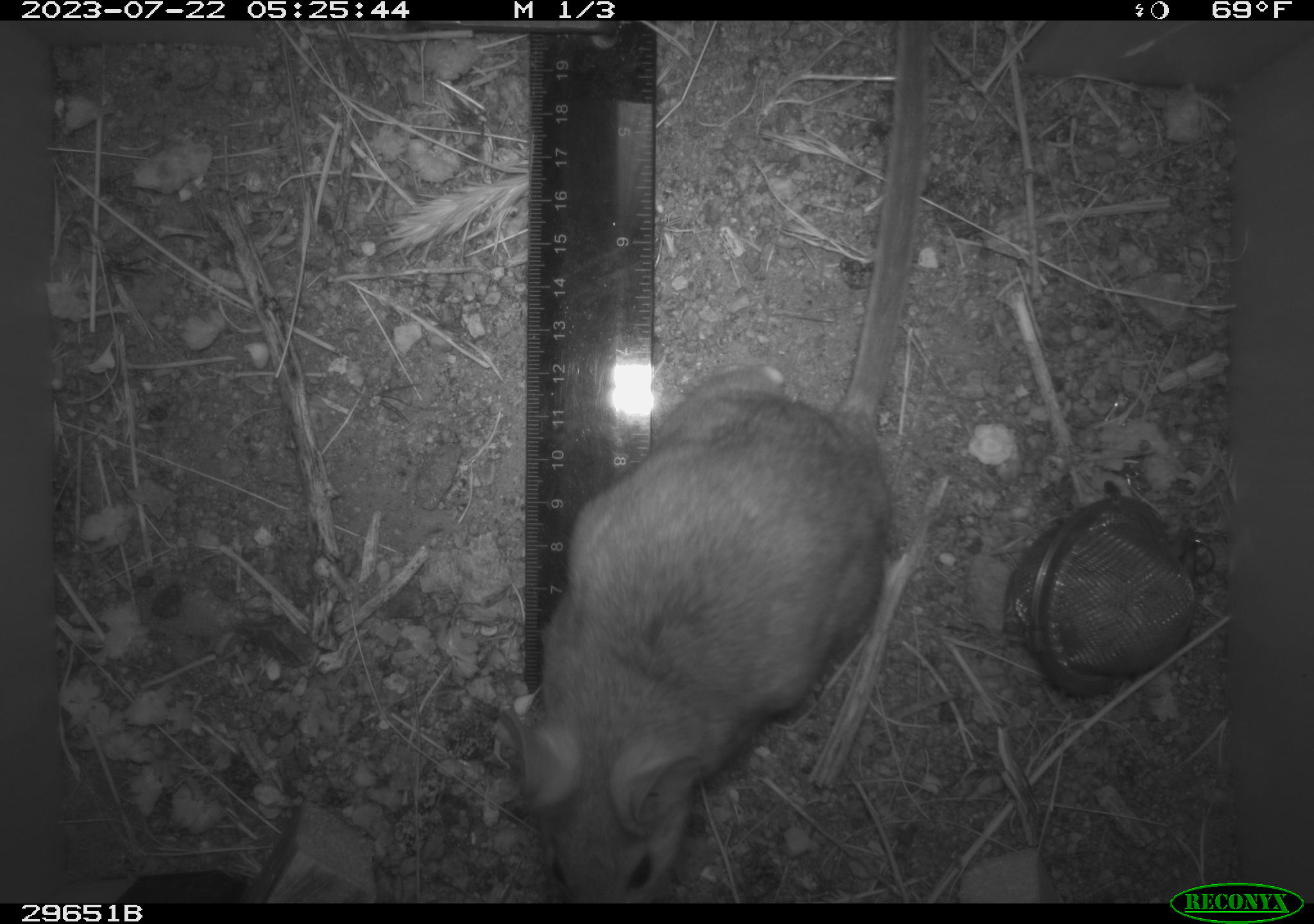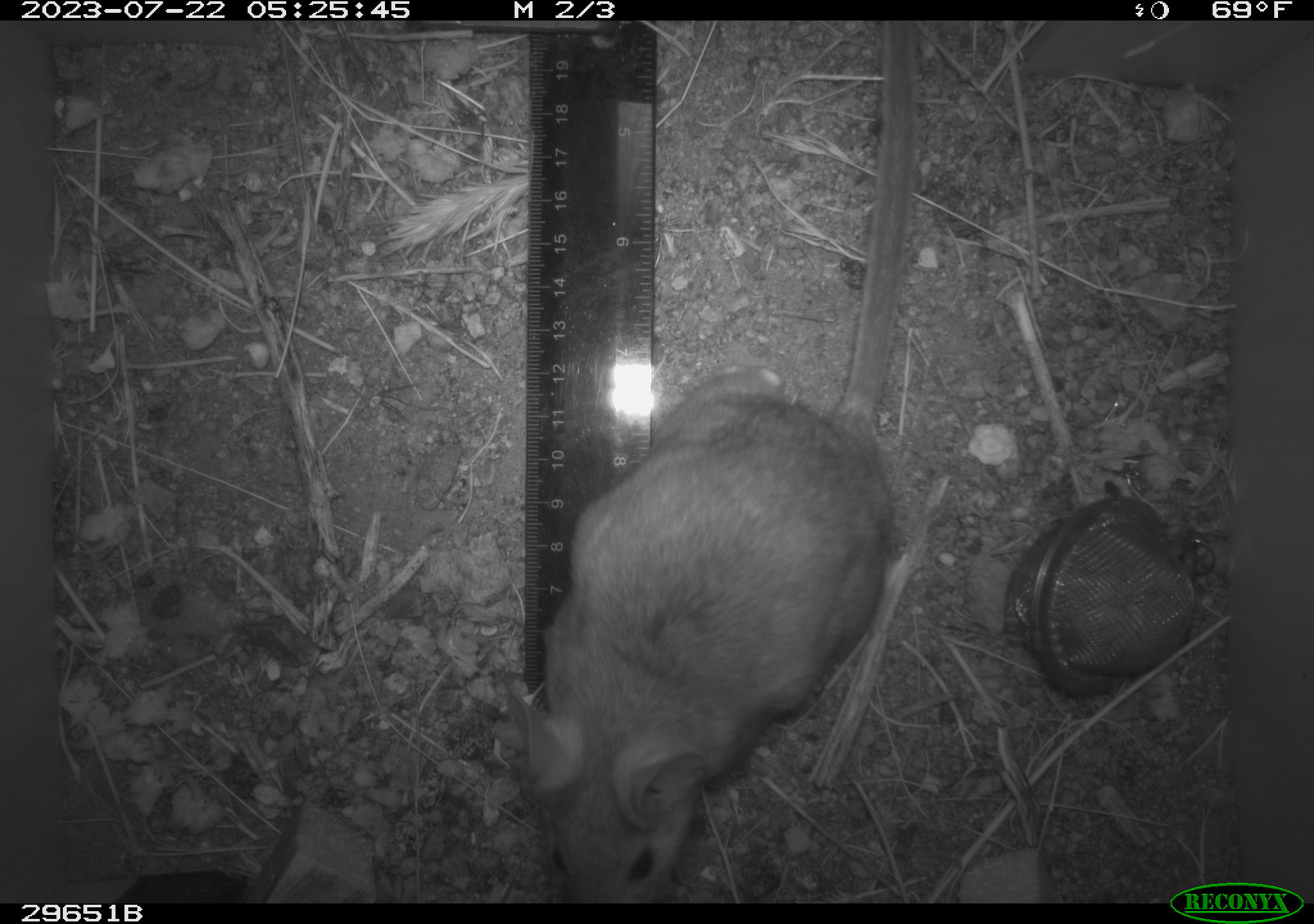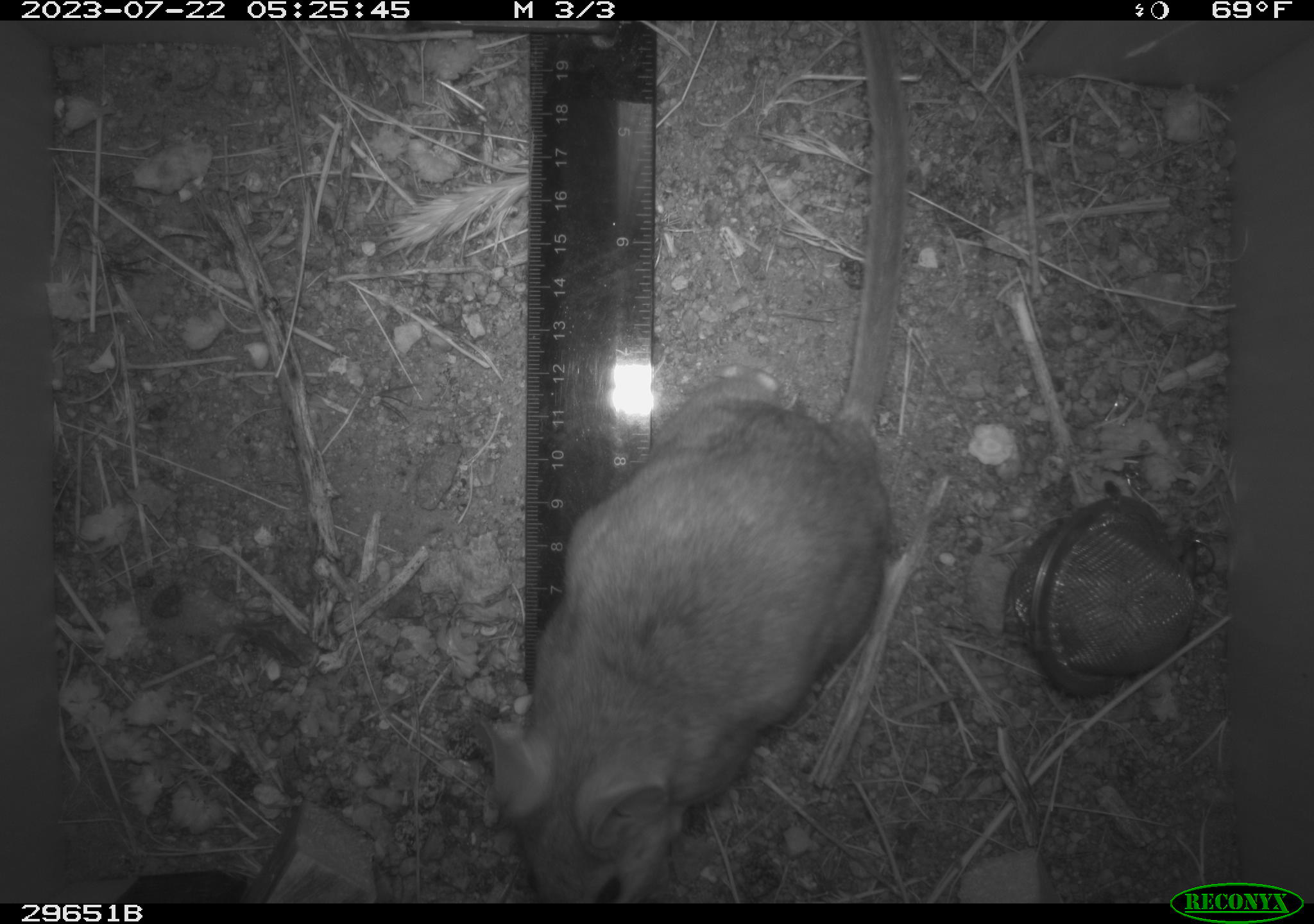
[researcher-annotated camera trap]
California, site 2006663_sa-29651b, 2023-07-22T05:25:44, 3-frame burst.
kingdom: Animalia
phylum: Chordata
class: Mammalia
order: Rodentia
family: Cricetidae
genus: Neotoma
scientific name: Neotoma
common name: pack rat or woodrat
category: neotoma species